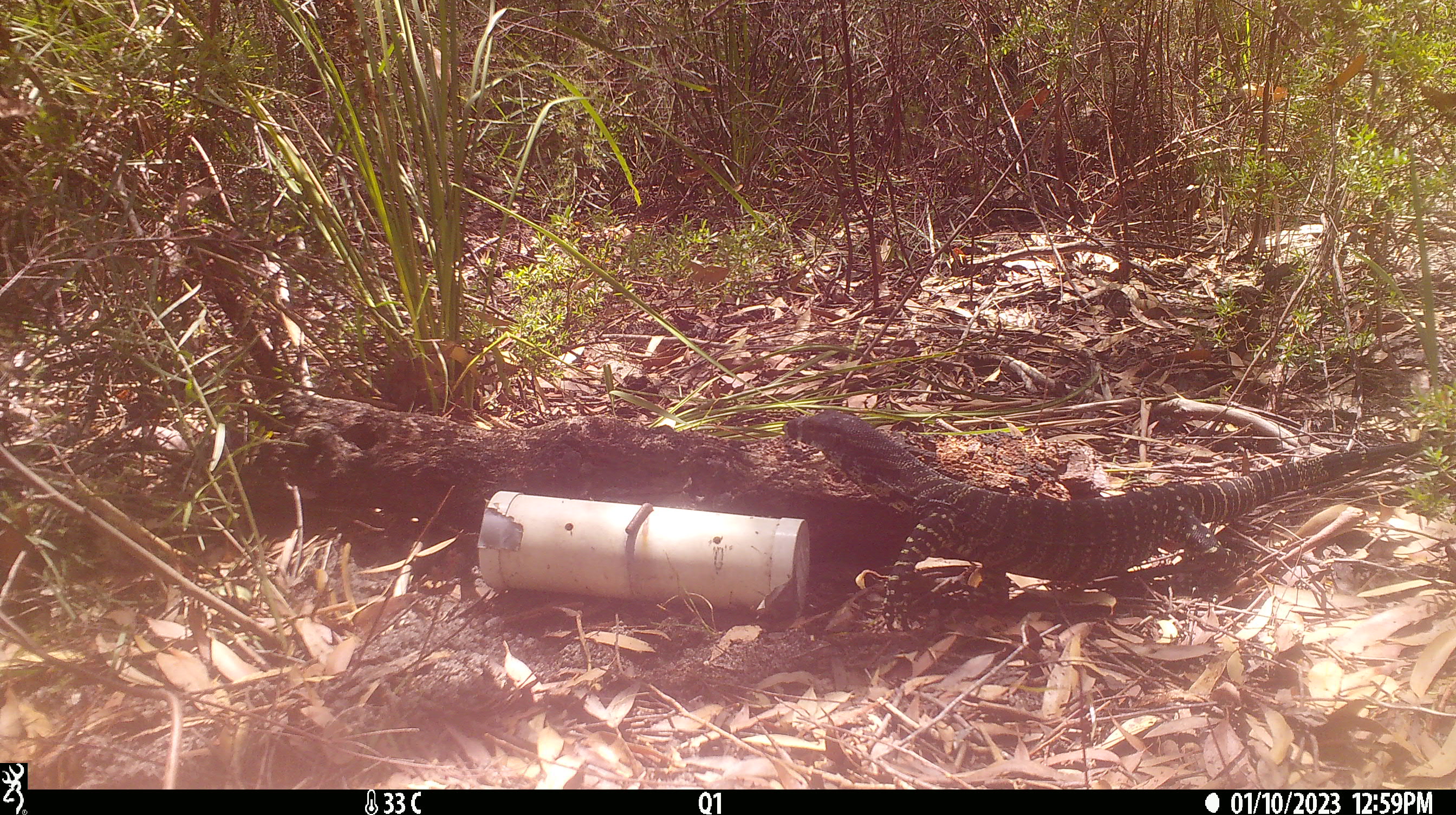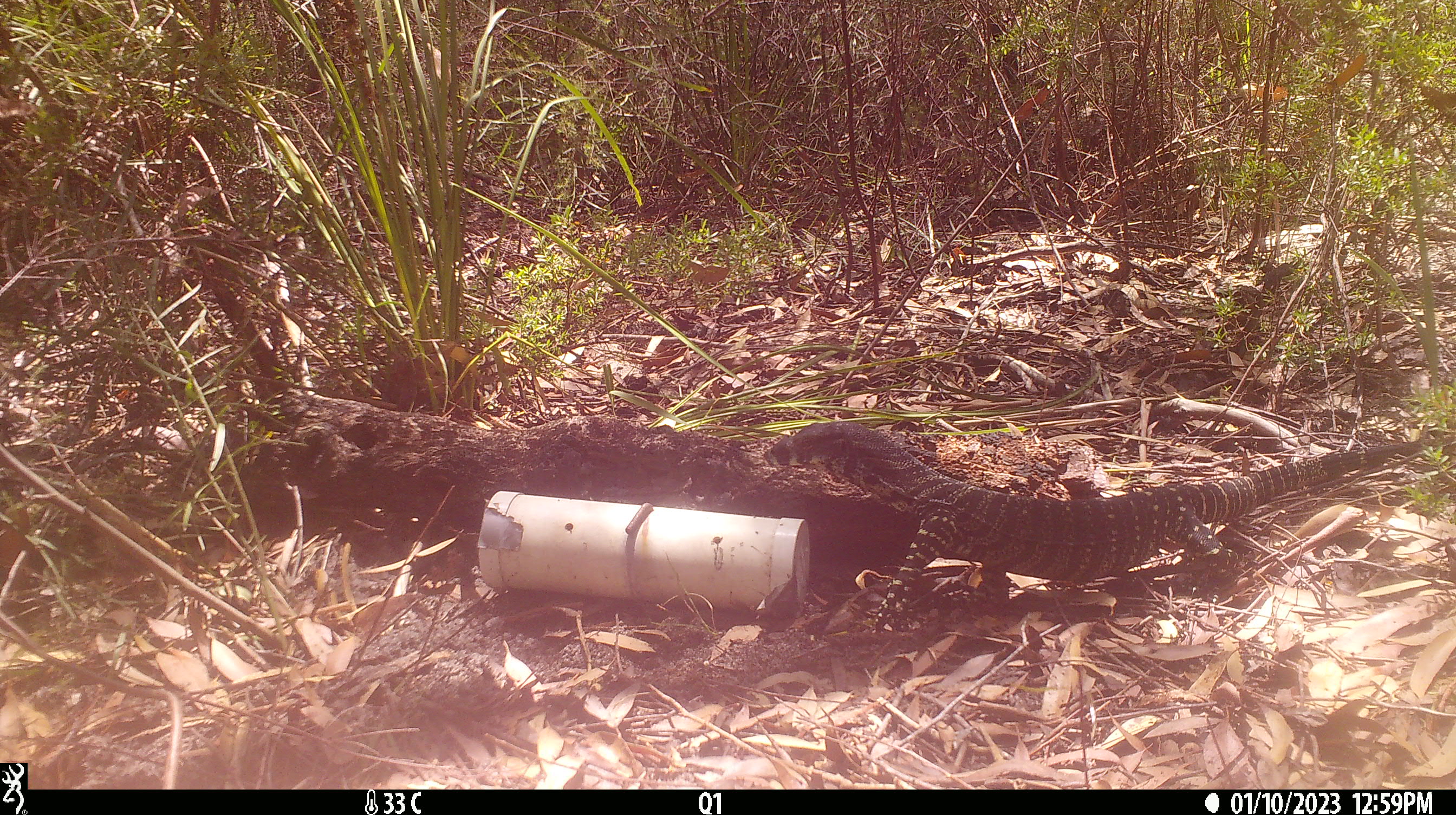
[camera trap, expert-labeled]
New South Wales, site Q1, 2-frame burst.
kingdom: Animalia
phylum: Chordata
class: Reptilia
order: Squamata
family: Varanidae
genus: Varanus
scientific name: Varanus varius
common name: lace monitor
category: goanna